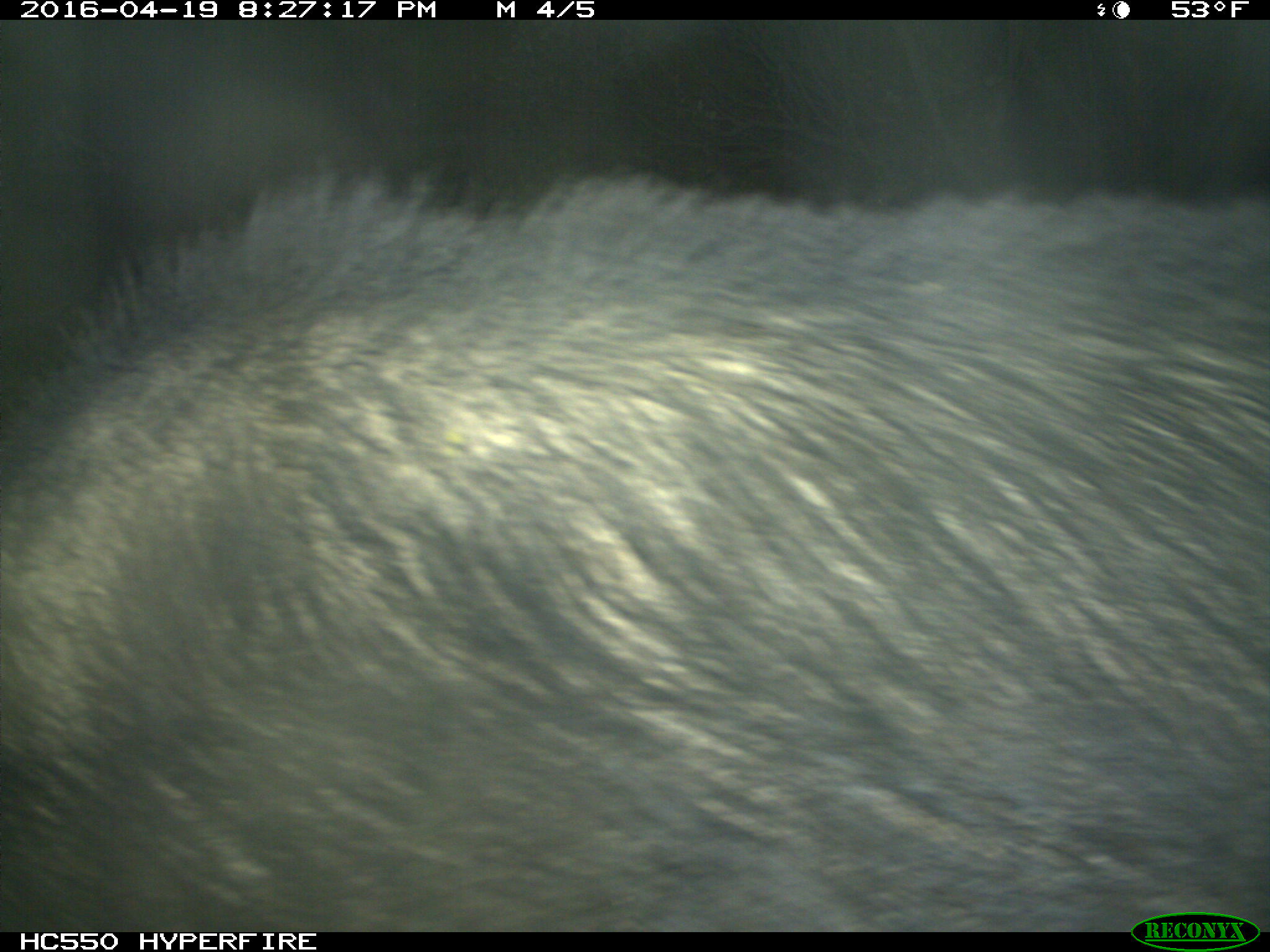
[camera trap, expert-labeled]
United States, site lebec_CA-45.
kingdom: Animalia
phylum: Chordata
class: Mammalia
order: Artiodactyla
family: Suidae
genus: Sus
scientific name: Sus scrofa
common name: wild boar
Sus scrofa (wild boar).